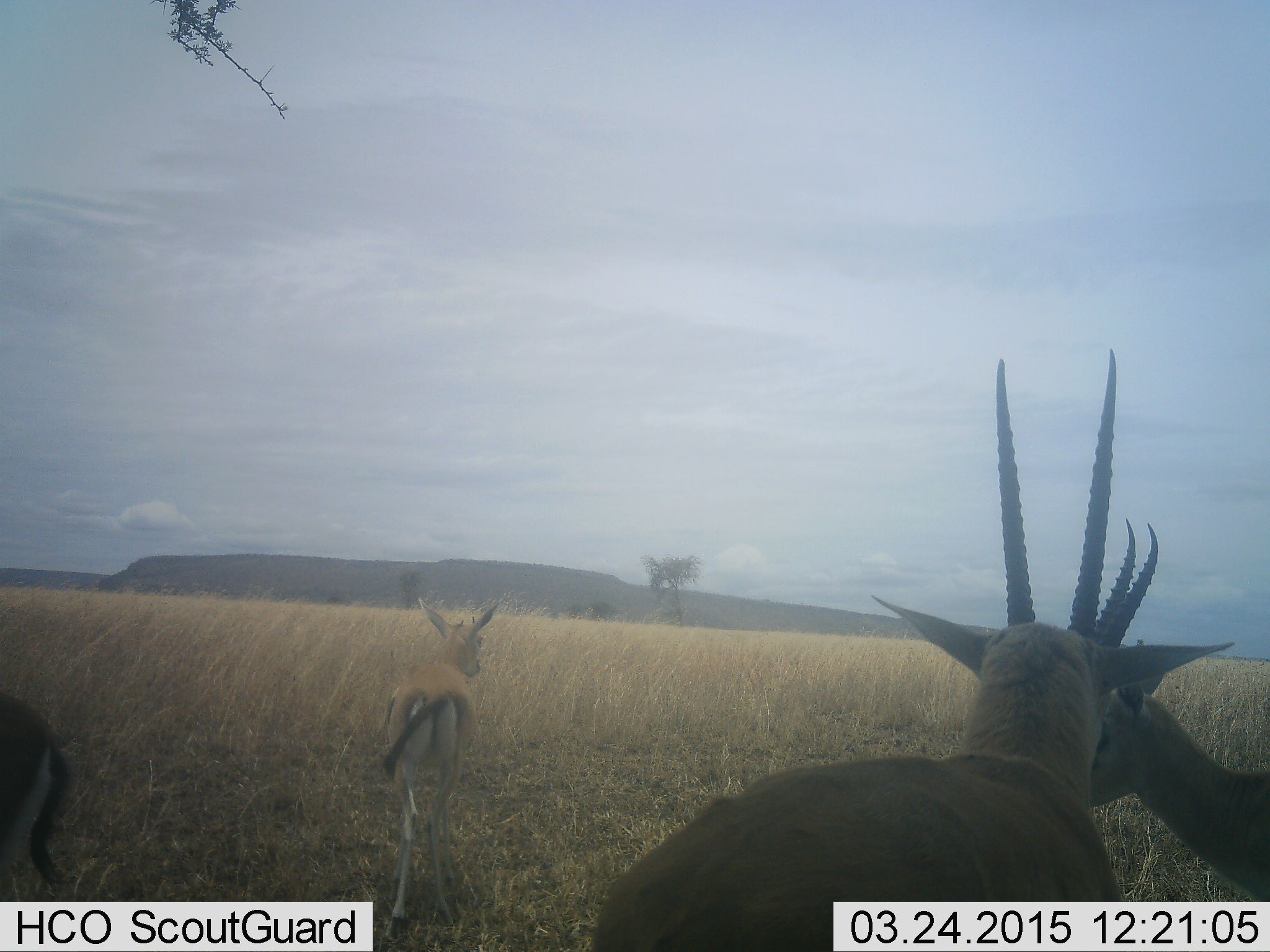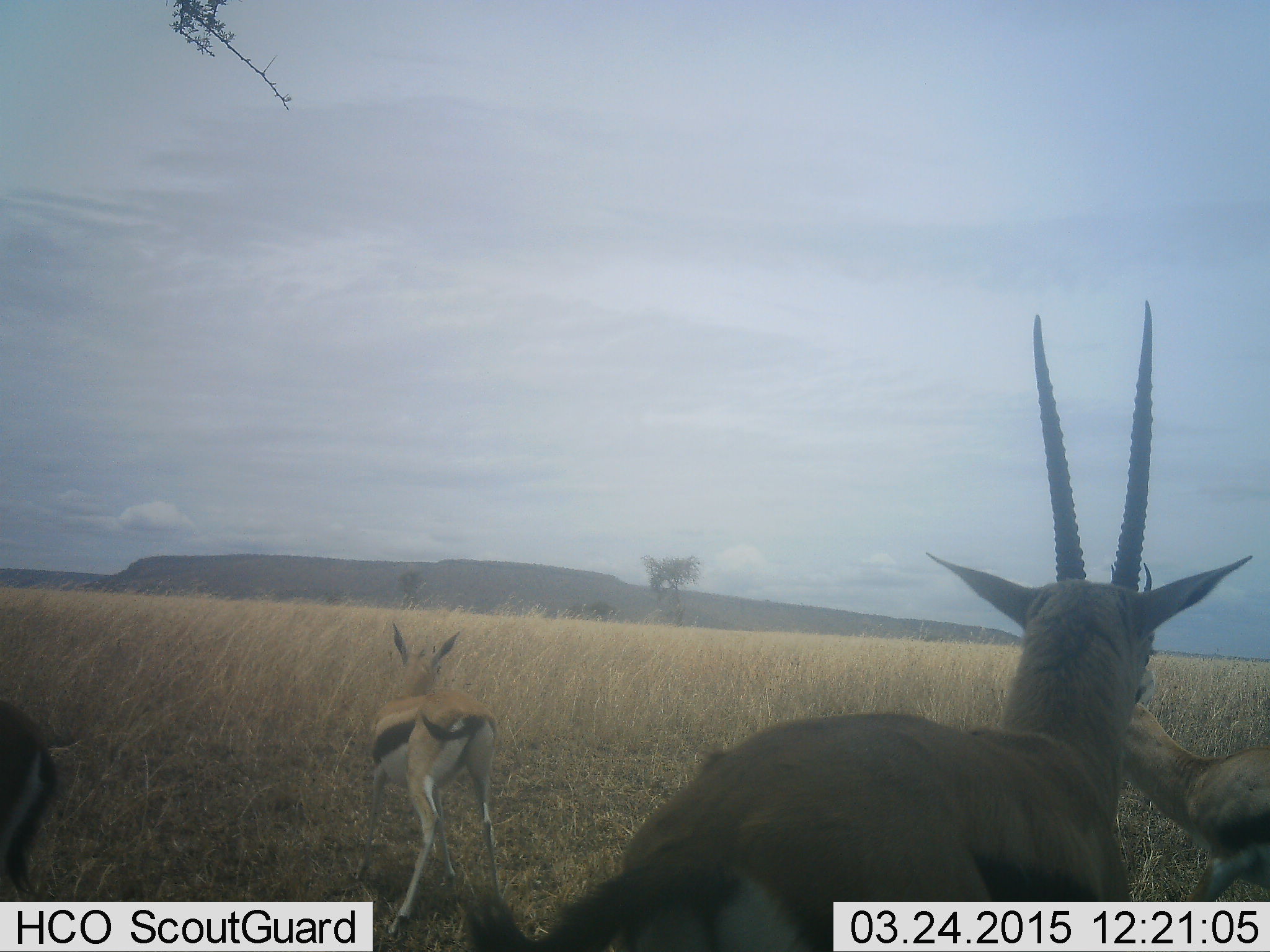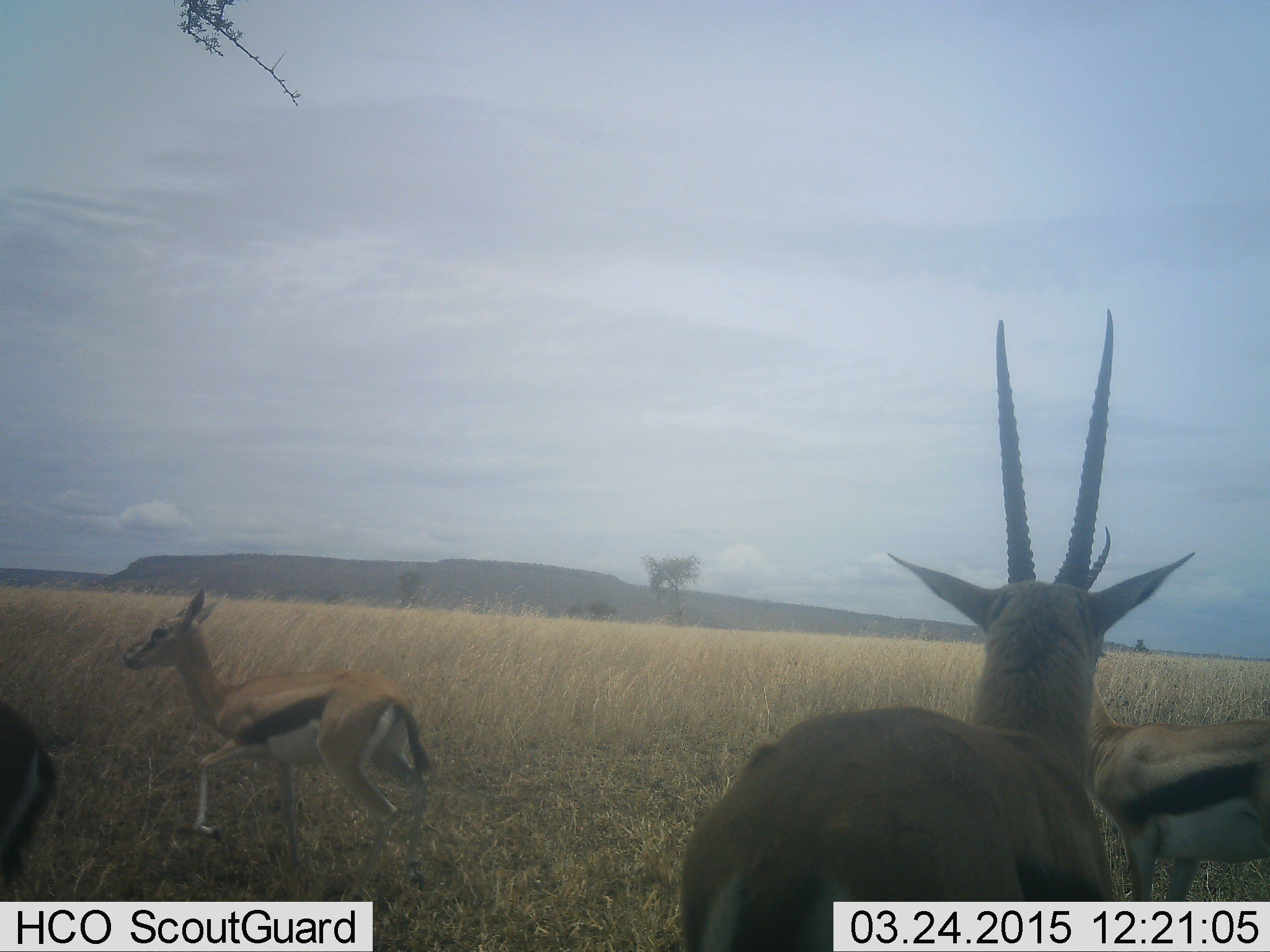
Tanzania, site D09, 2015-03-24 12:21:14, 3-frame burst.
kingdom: Animalia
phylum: Chordata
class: Mammalia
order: Artiodactyla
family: Bovidae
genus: Eudorcas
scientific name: Eudorcas thomsonii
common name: thomson's gazelle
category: gazellethomsons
Gazellethomsons (thomson's gazelle) (Eudorcas thomsonii), count 4. Behavior (volunteer vote fractions): standing 90%, resting 0%, moving 90%, interacting 10%. Young present (vote fraction): 10%. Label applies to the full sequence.